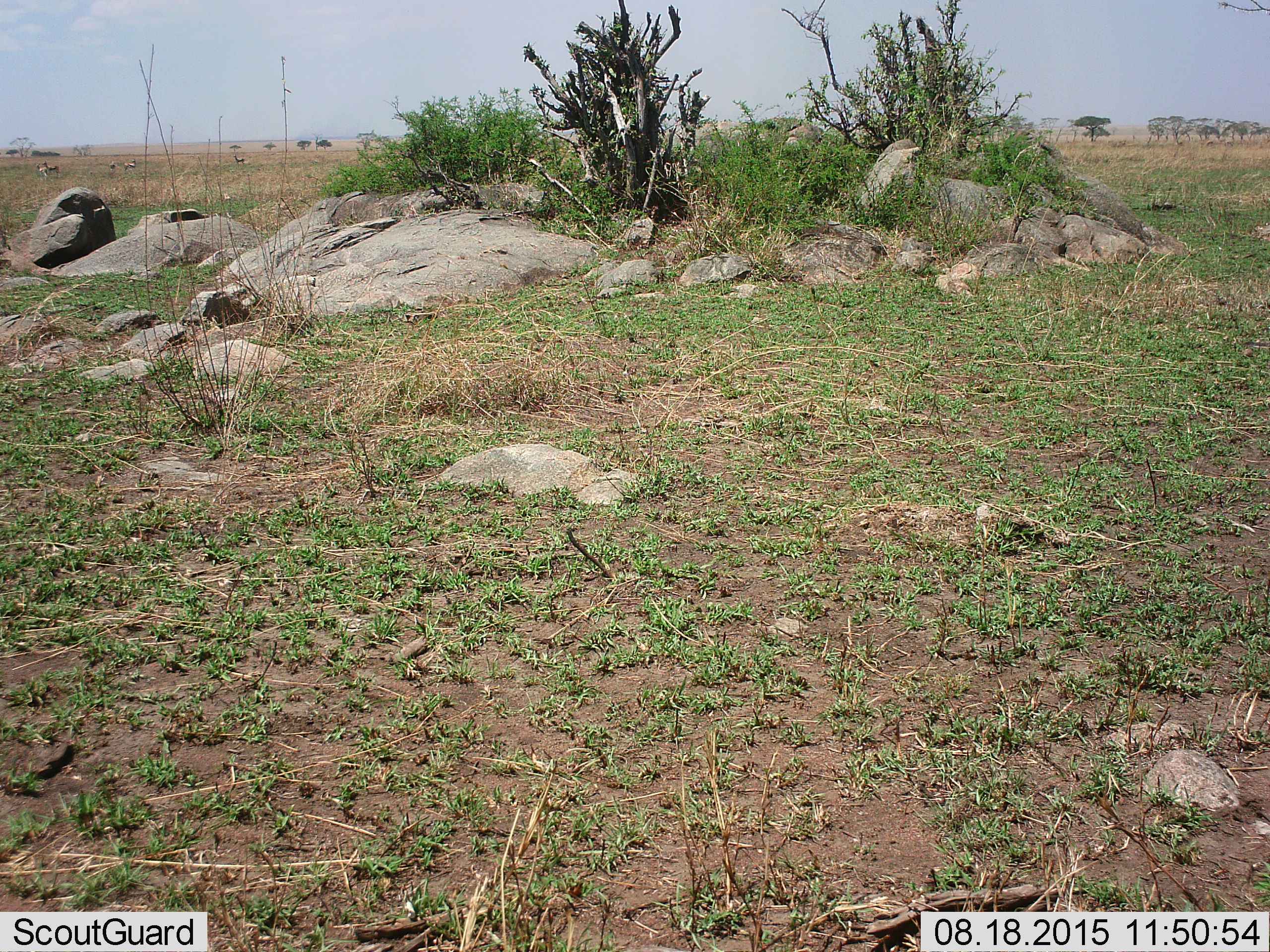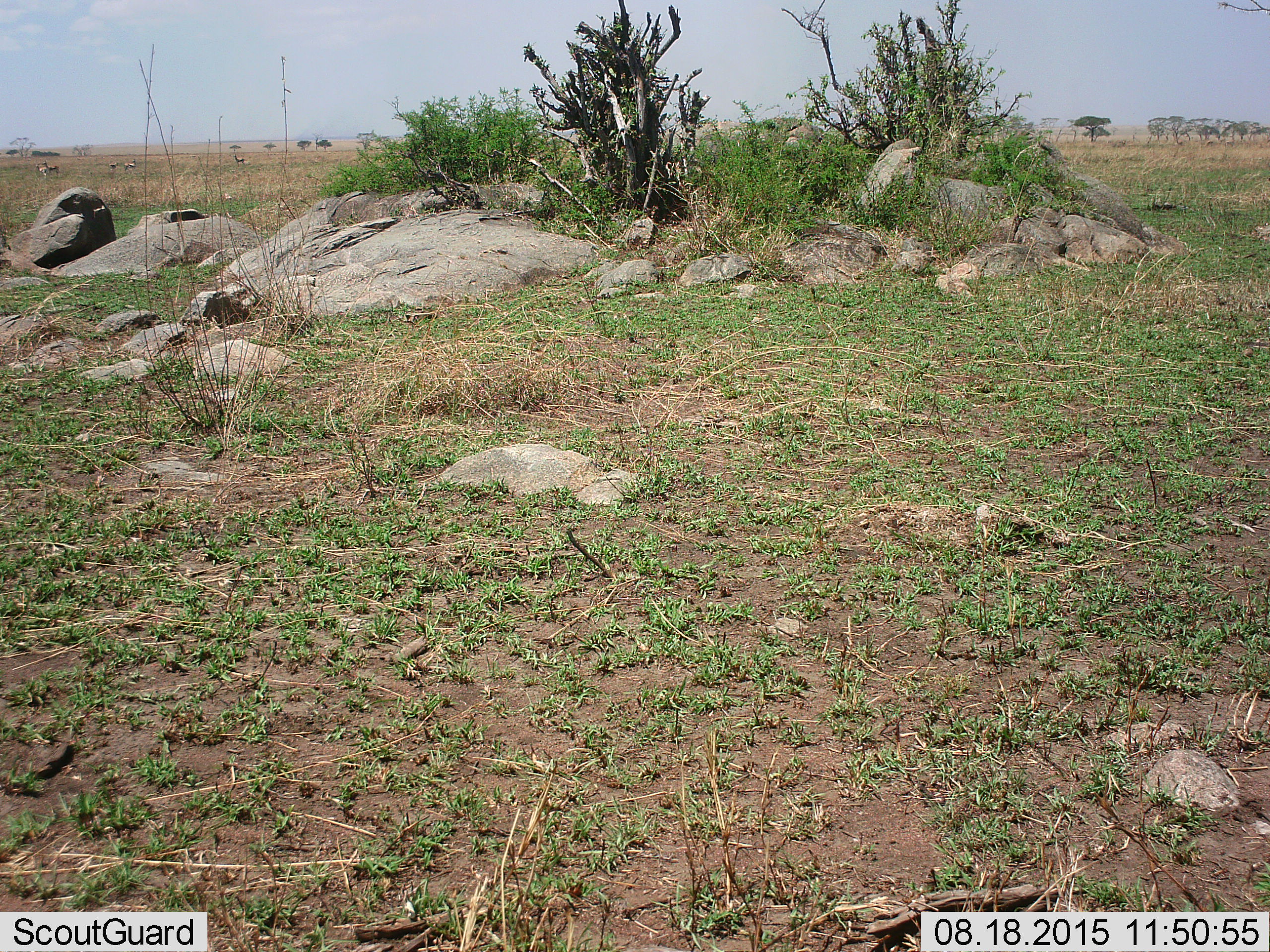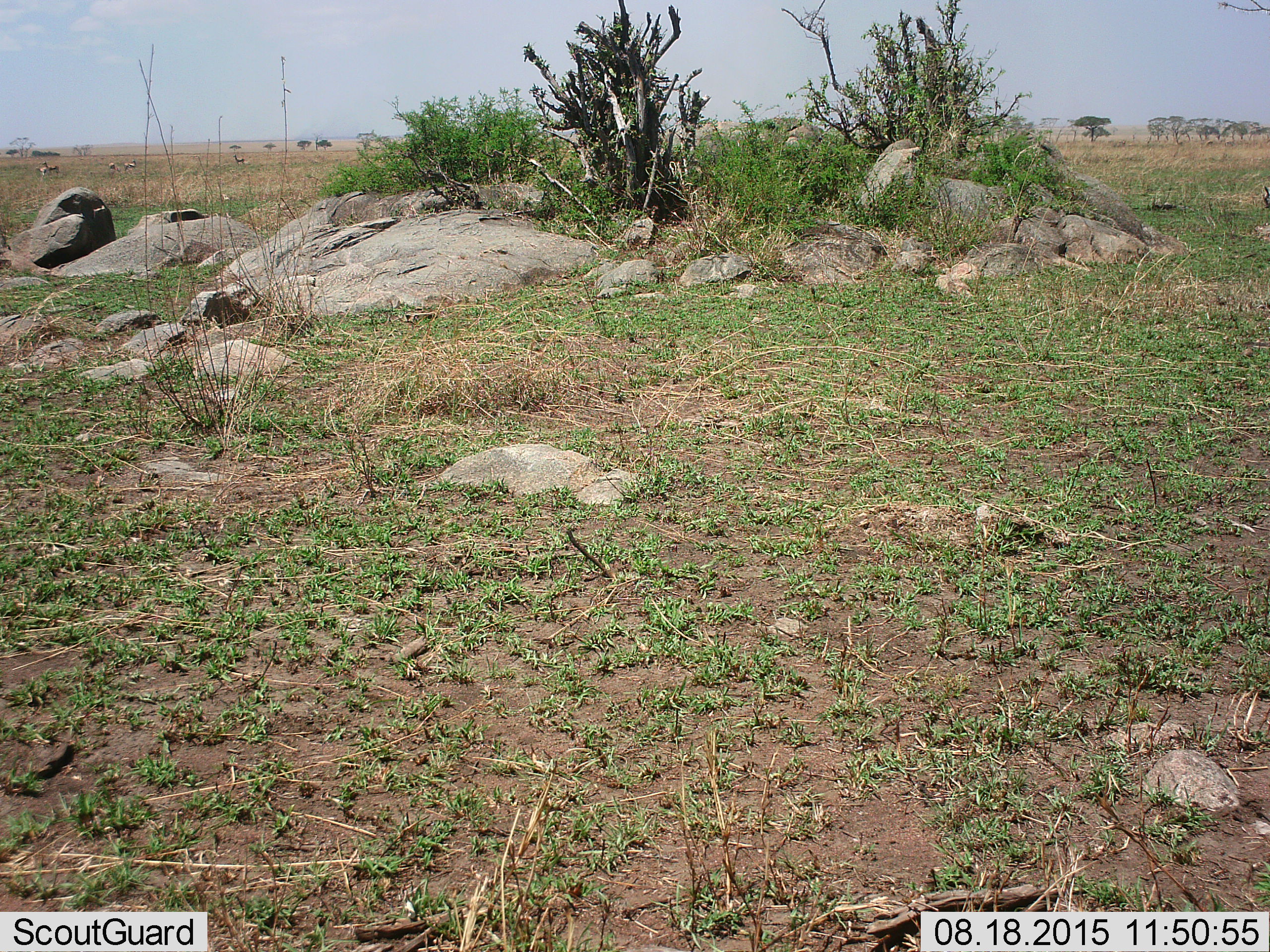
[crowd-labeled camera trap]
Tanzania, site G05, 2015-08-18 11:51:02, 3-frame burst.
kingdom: Animalia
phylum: Chordata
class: Mammalia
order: Artiodactyla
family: Bovidae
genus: Eudorcas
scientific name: Eudorcas thomsonii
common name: thomson's gazelle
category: gazellethomsons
Gazellethomsons (thomson's gazelle) (Eudorcas thomsonii), count 5. Behavior (volunteer vote fractions): standing 78%, resting 11%, moving 11%, interacting 0%. Young present (vote fraction): 0%. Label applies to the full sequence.